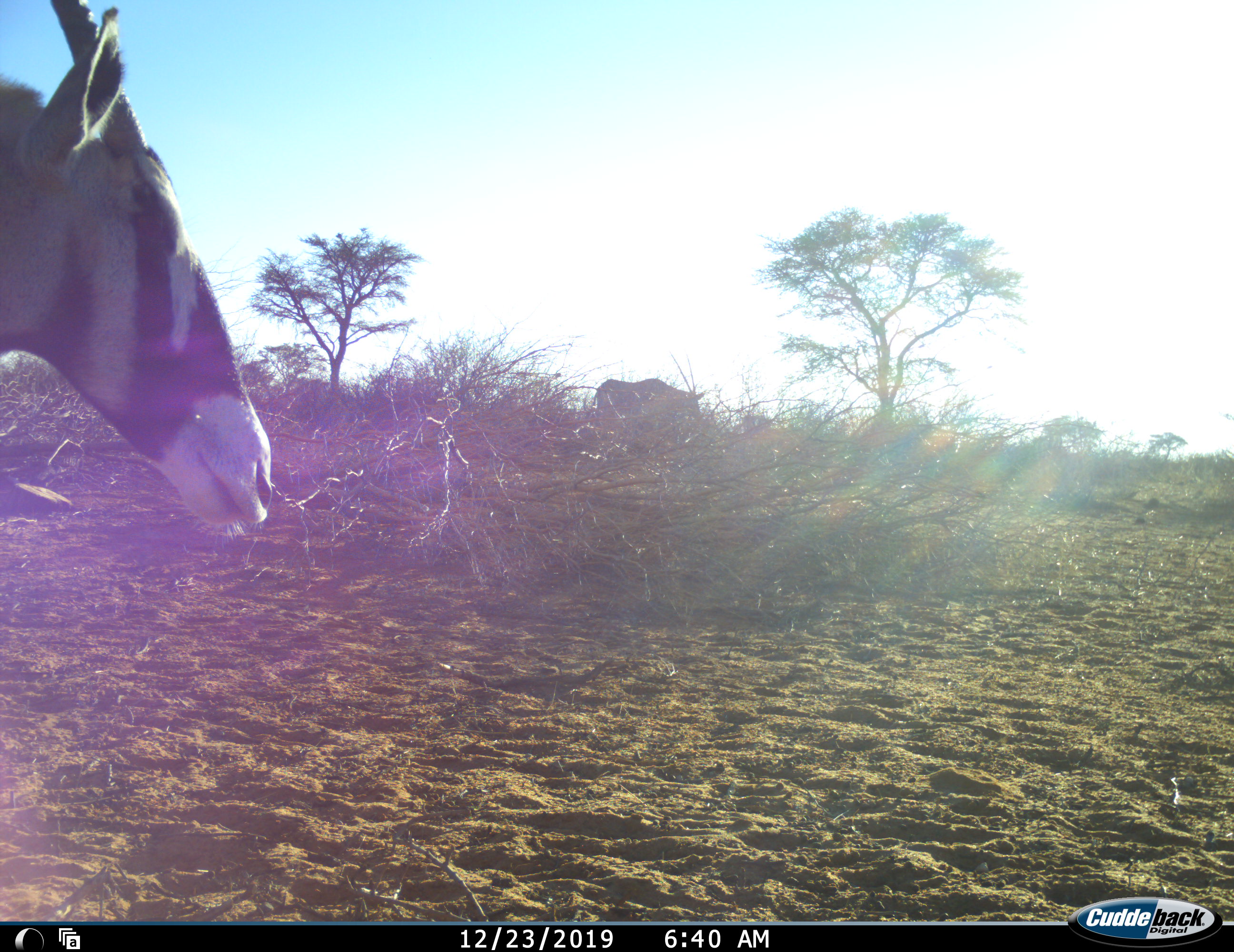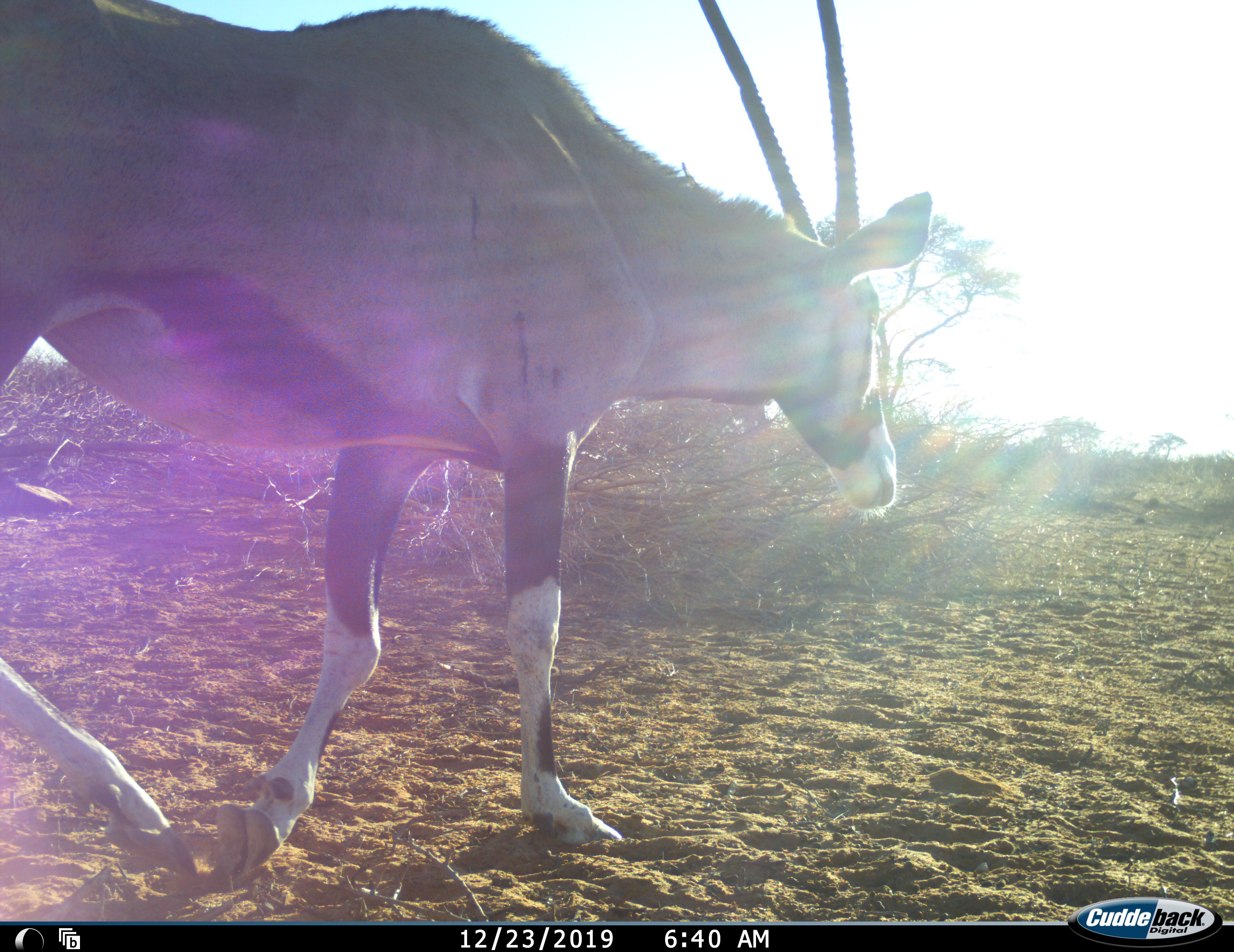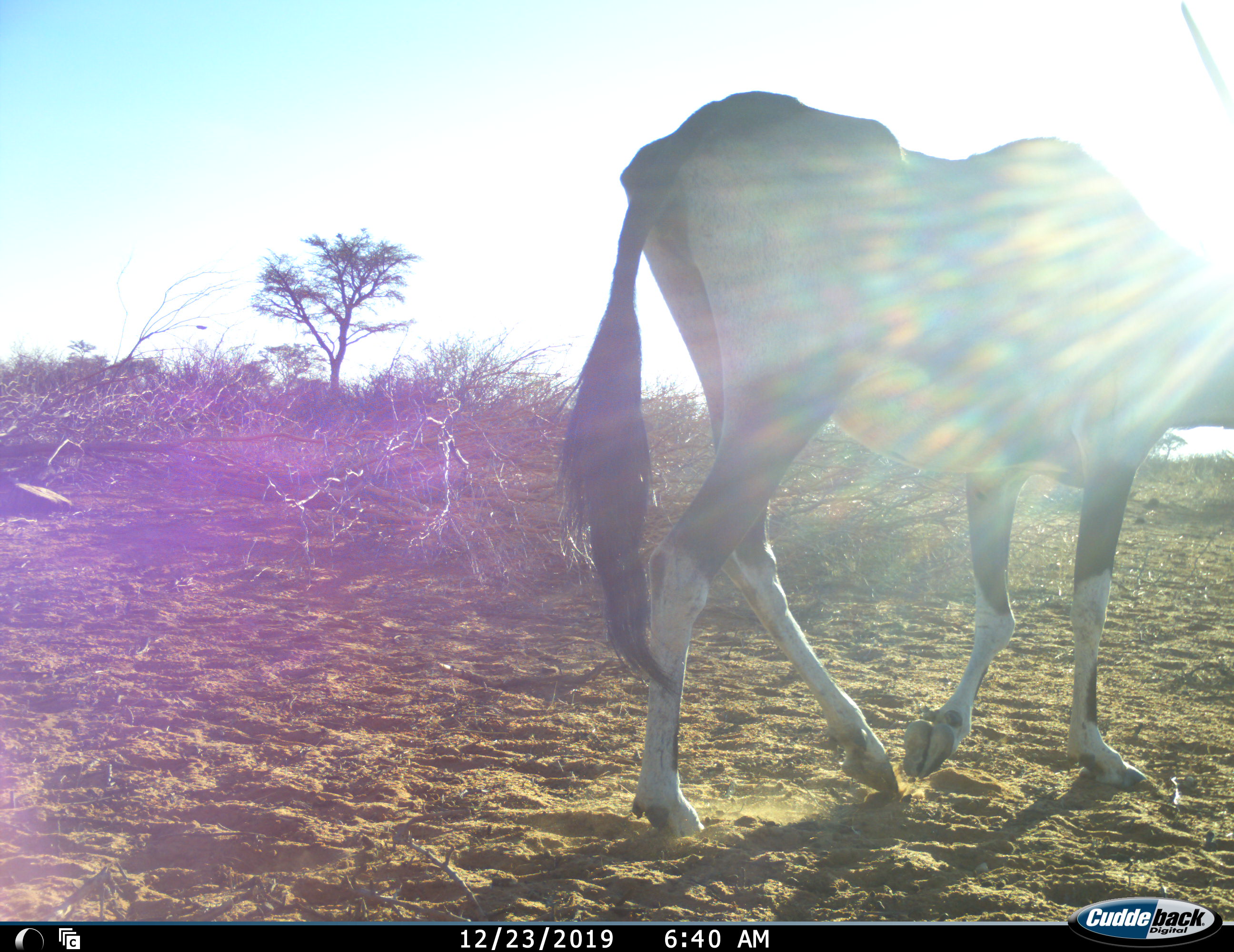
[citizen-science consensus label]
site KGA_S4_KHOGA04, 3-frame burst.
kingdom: Animalia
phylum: Chordata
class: Mammalia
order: Artiodactyla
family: Bovidae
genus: Oryx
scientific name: Oryx gazella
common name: gemsbok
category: oryx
Oryx (gemsbok) (Oryx gazella), count 2. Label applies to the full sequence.